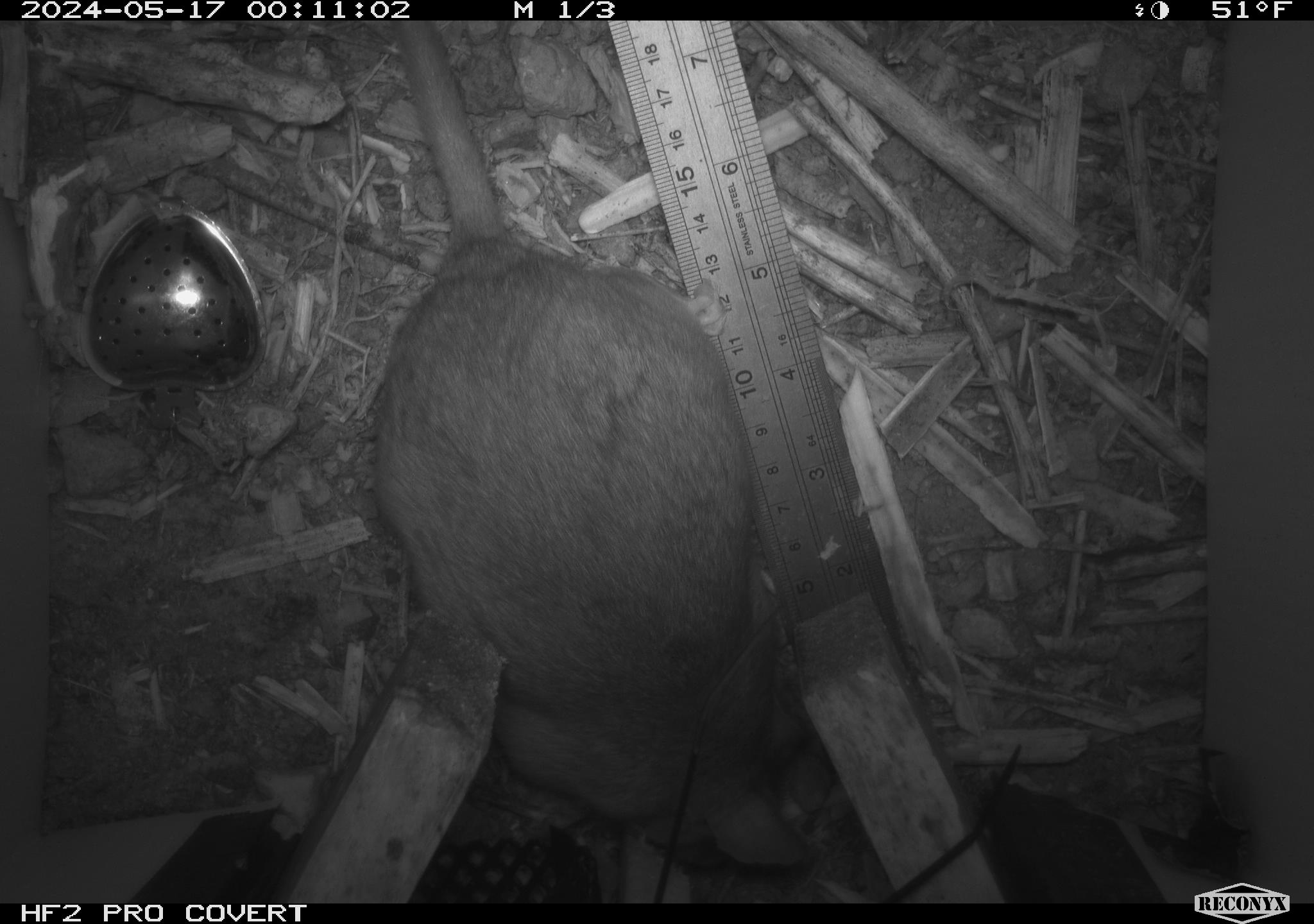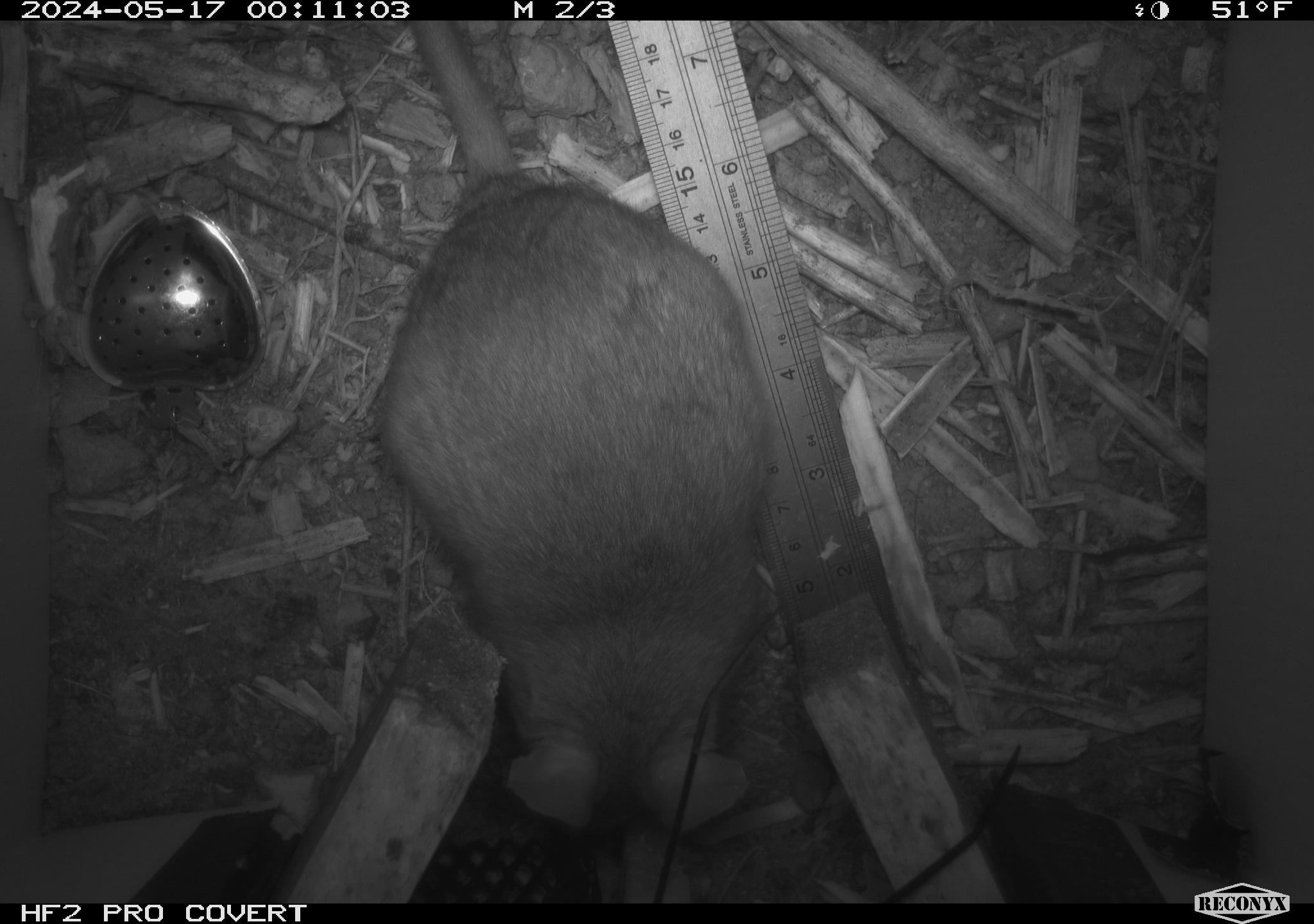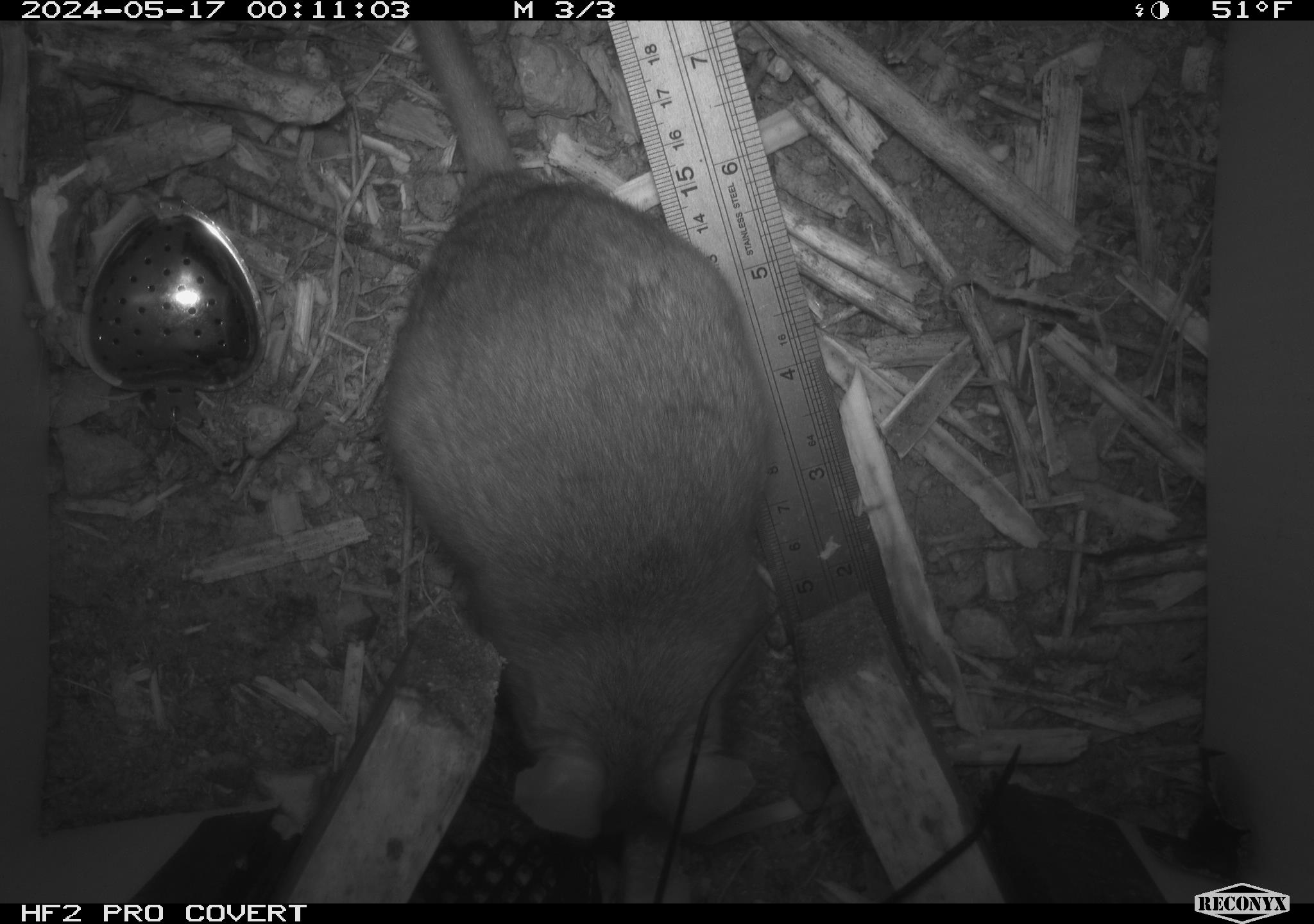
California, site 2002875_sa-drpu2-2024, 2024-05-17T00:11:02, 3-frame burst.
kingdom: Animalia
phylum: Chordata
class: Mammalia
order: Rodentia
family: Cricetidae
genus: Neotoma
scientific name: Neotoma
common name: pack rat or woodrat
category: neotoma species